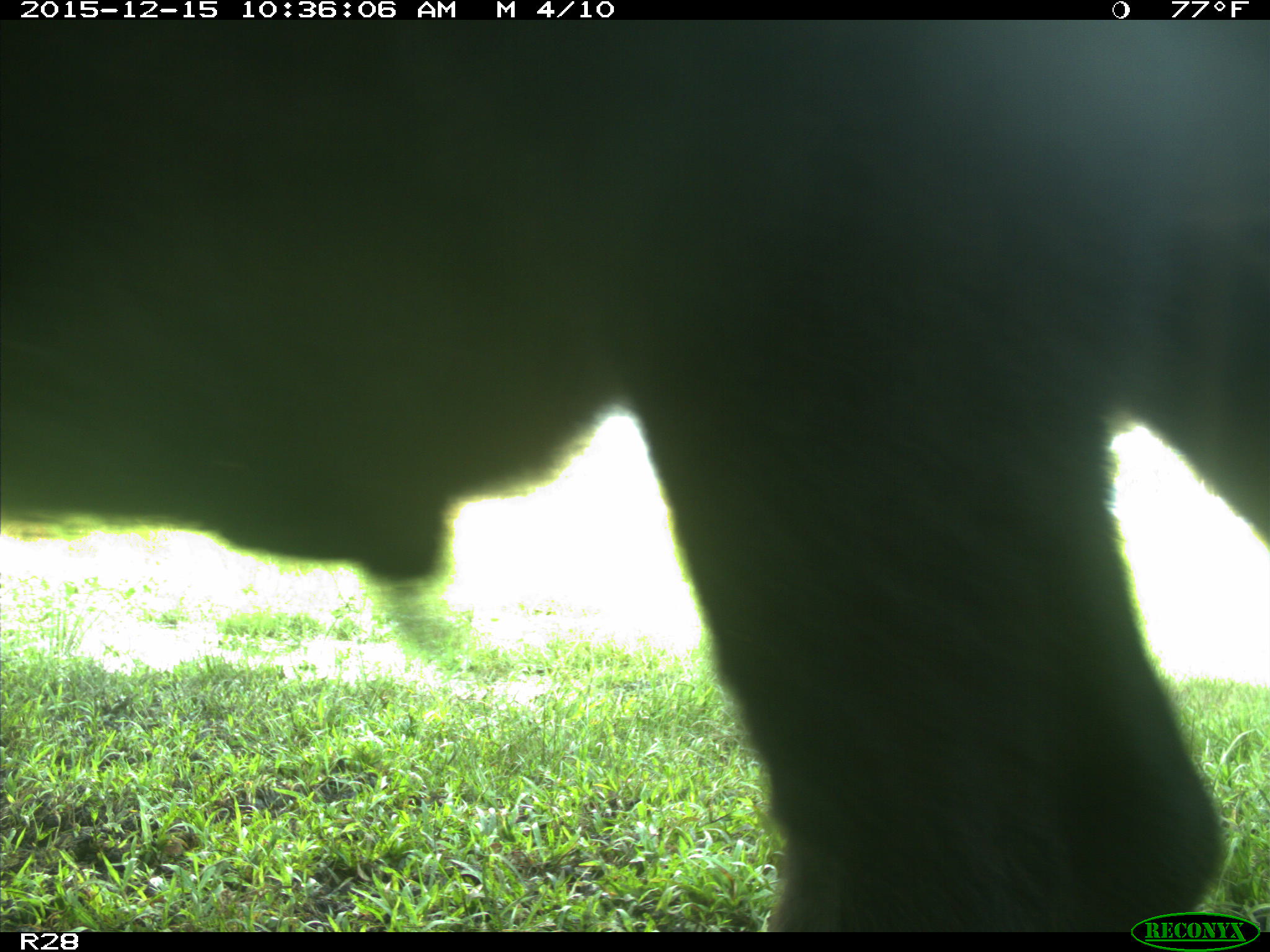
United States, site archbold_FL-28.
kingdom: Animalia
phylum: Chordata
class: Mammalia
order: Artiodactyla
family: Bovidae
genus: Bos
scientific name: Bos taurus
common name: domestic cow